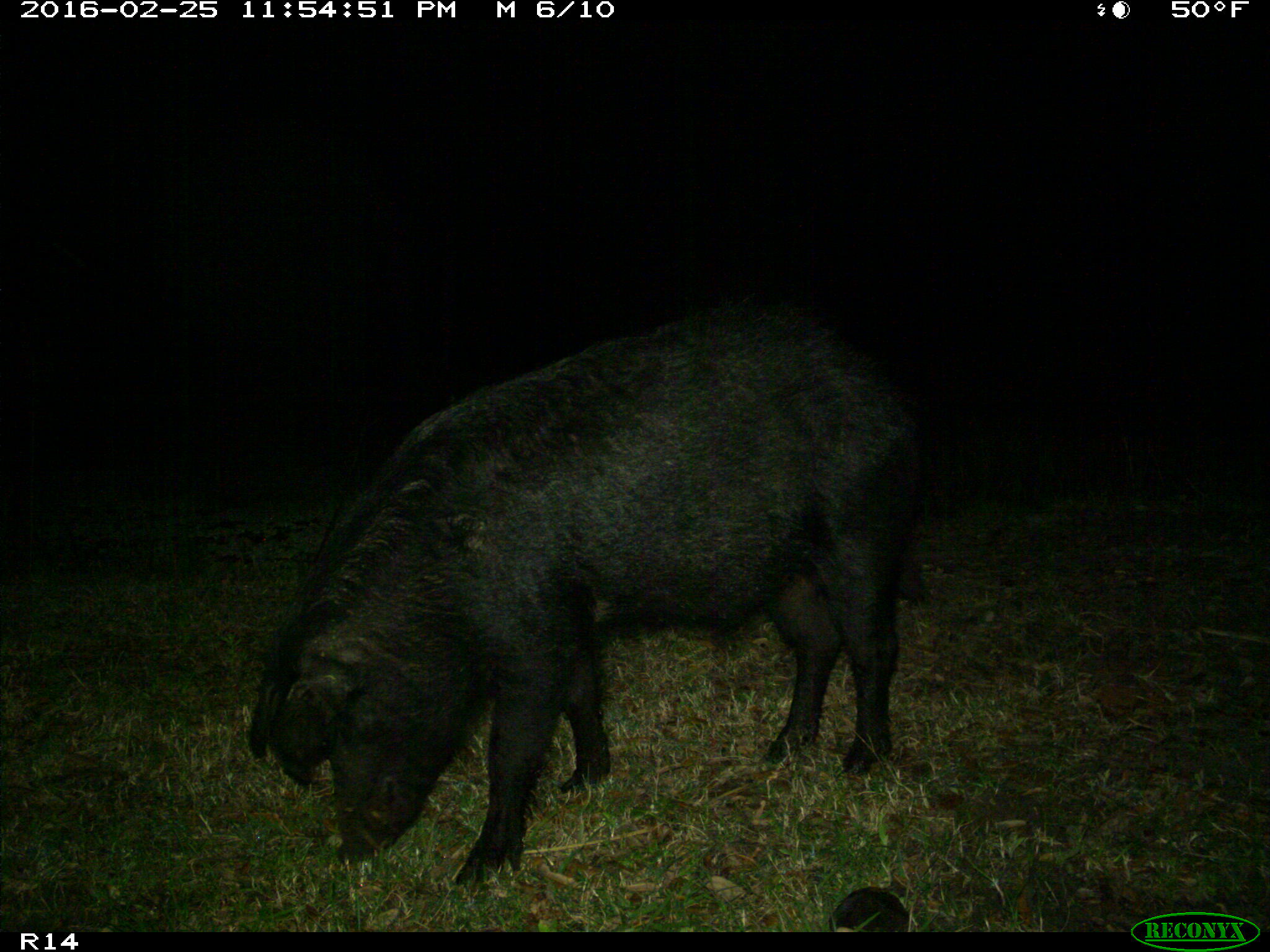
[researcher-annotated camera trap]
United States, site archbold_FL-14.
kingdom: Animalia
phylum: Chordata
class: Mammalia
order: Artiodactyla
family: Suidae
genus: Sus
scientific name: Sus scrofa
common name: wild boar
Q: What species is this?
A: Sus scrofa (wild boar).